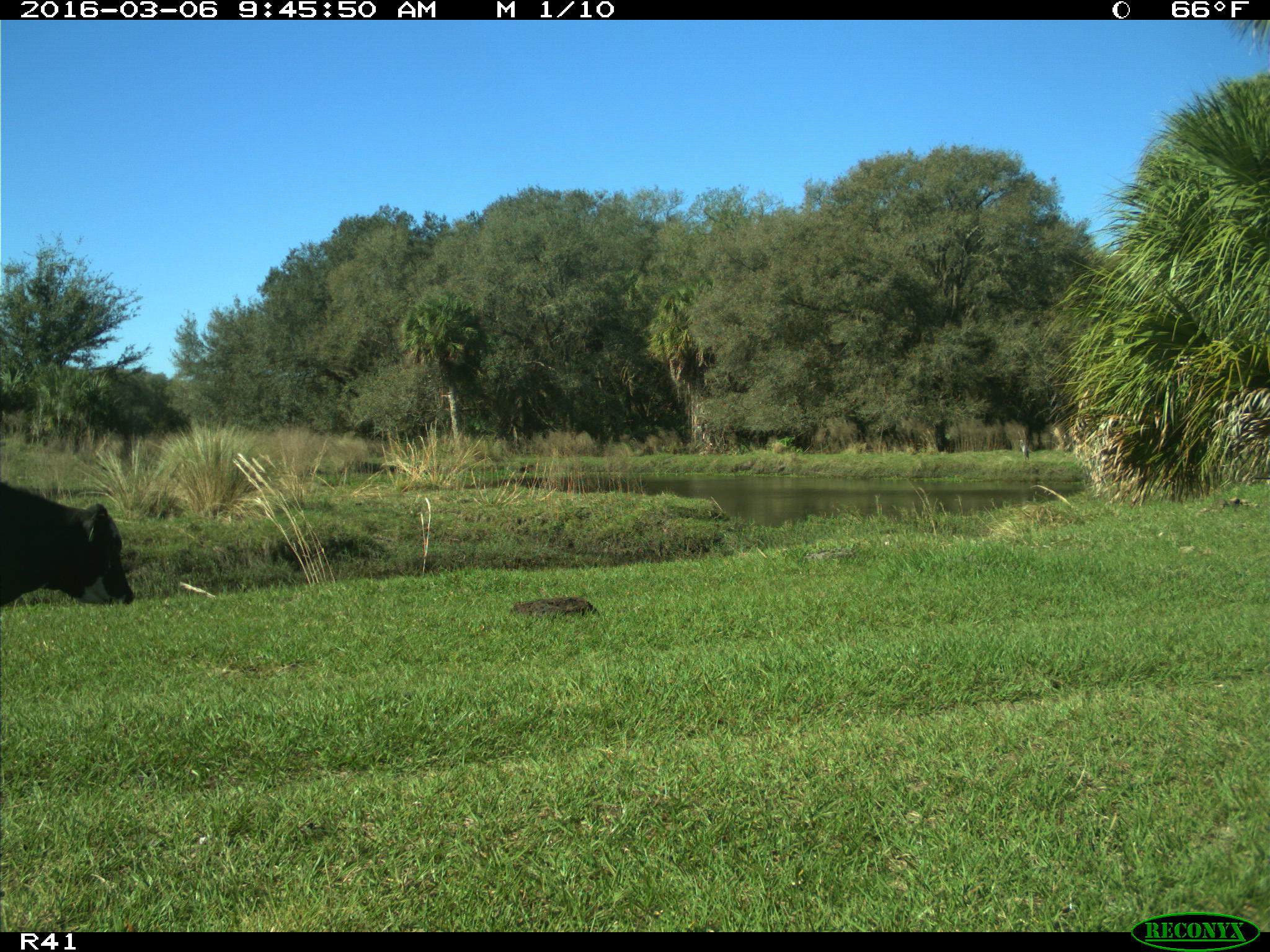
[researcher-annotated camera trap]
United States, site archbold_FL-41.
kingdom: Animalia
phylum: Chordata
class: Mammalia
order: Artiodactyla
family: Bovidae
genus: Bos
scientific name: Bos taurus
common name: domestic cow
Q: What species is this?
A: Bos taurus (domestic cow).